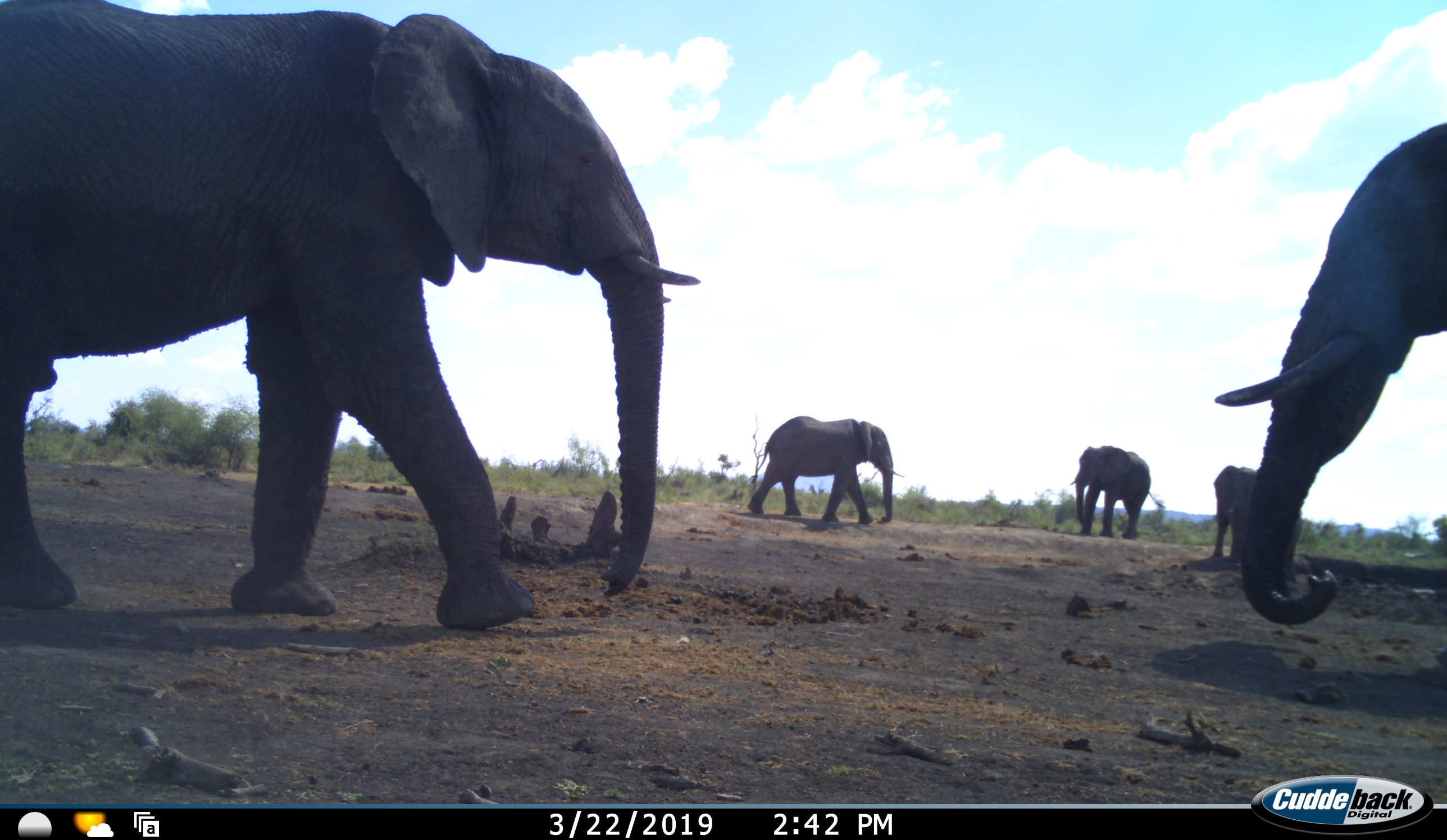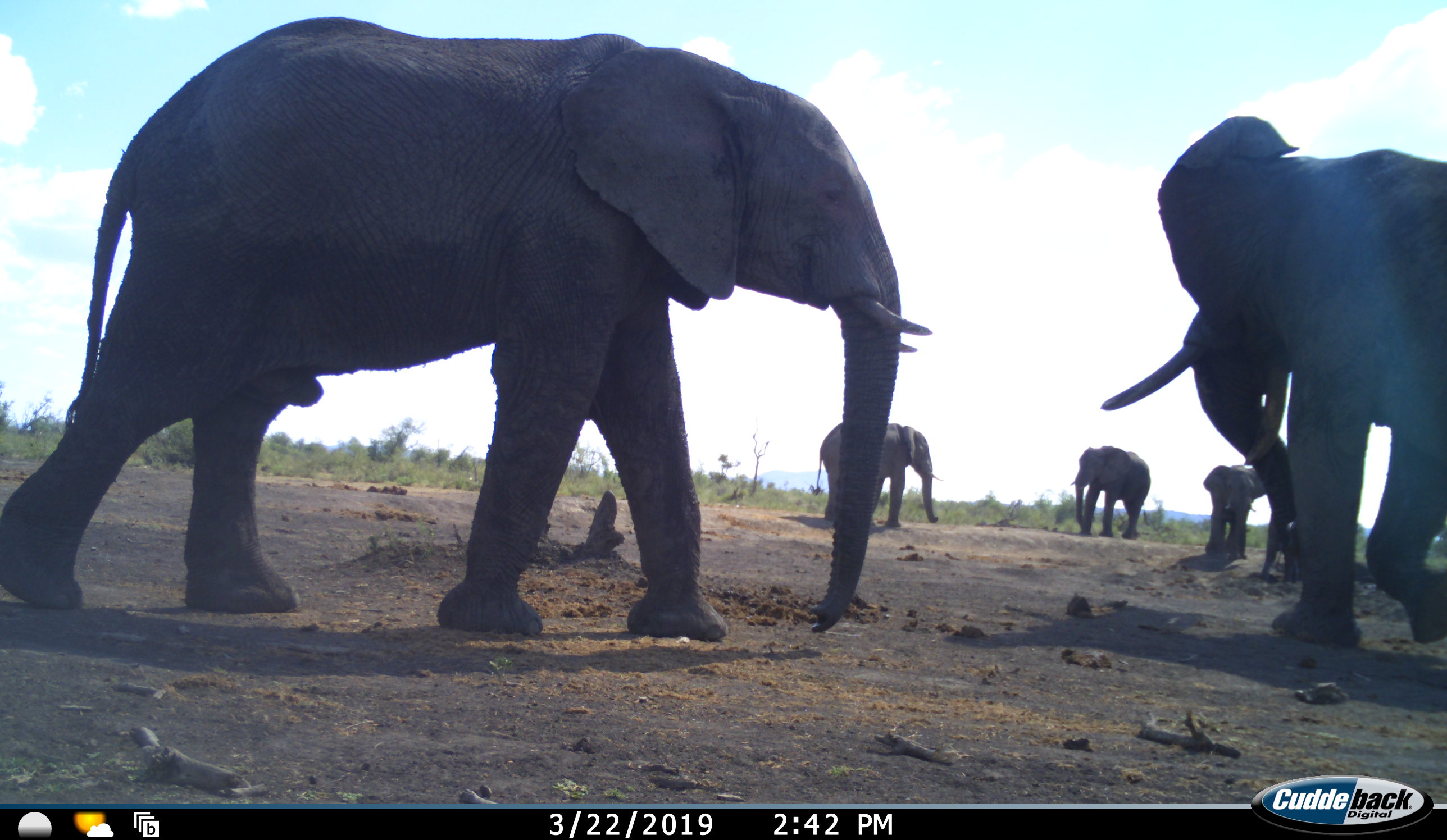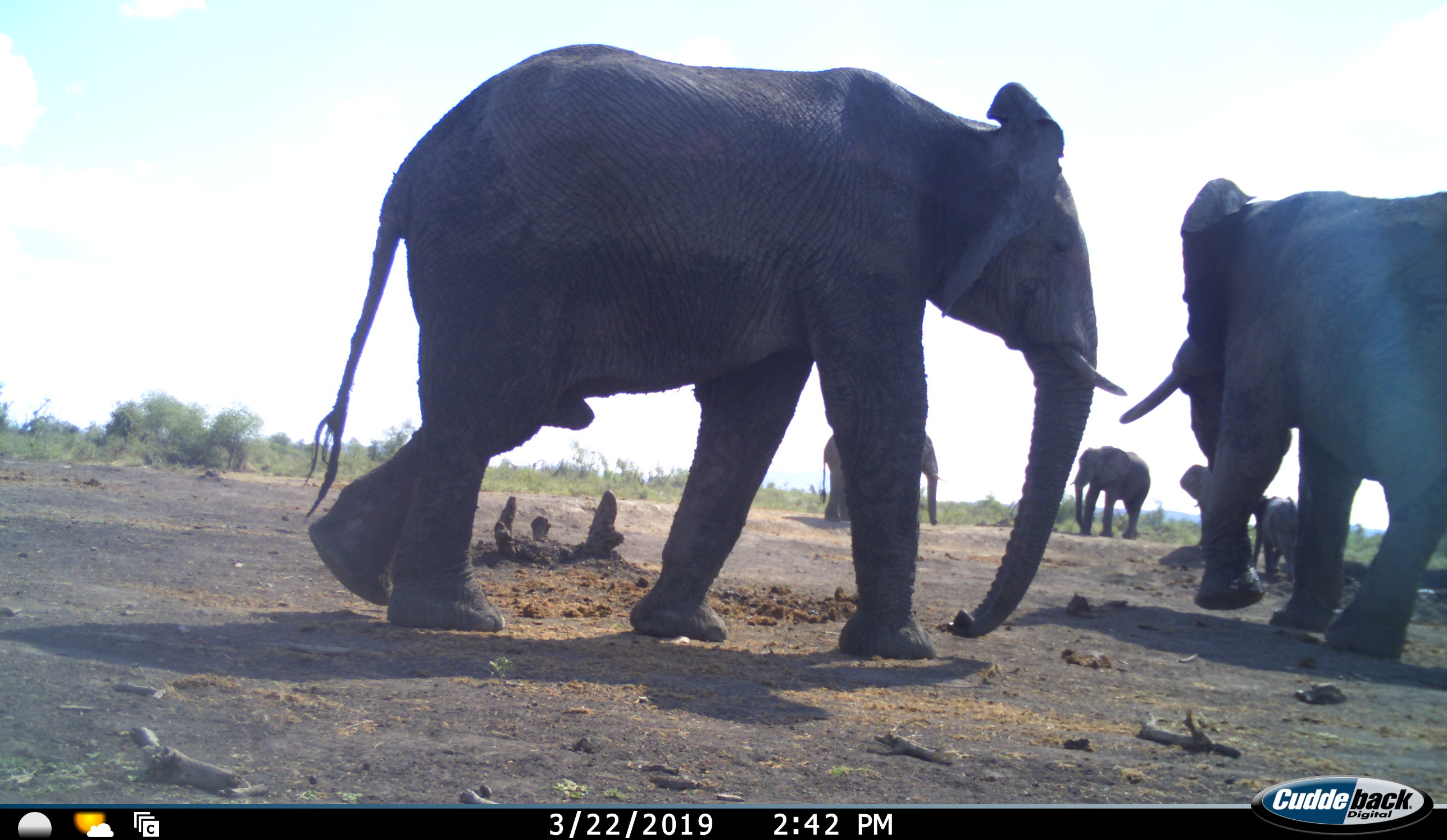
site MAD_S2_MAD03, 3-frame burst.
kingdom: Animalia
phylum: Chordata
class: Mammalia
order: Proboscidea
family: Elephantidae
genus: Loxodonta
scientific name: Loxodonta africana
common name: african bush elephant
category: elephant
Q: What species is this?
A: Elephant (african bush elephant) (Loxodonta africana).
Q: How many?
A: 6.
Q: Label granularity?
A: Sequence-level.